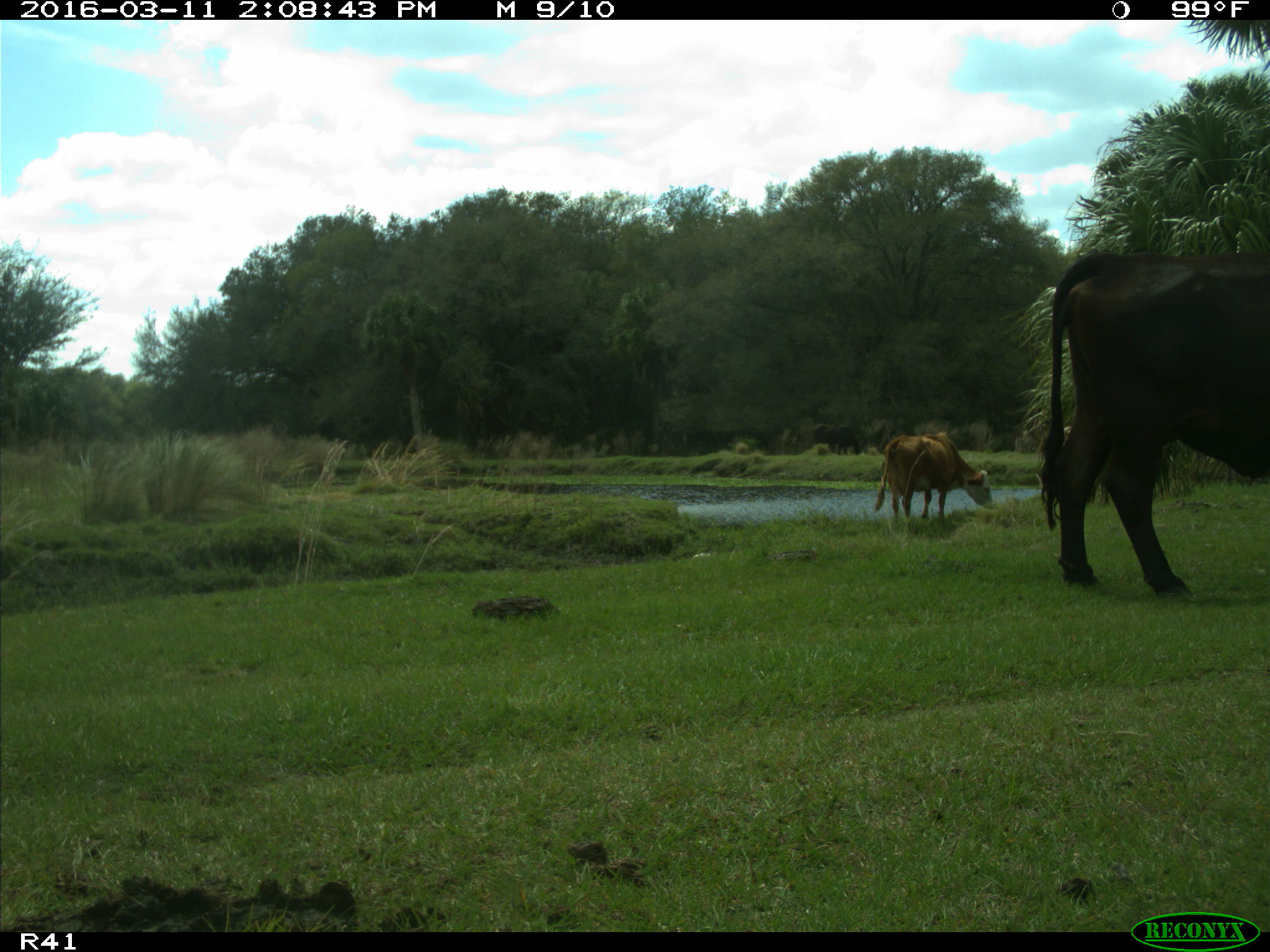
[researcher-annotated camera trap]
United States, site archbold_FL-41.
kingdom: Animalia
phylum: Chordata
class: Mammalia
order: Artiodactyla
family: Bovidae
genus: Bos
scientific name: Bos taurus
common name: domestic cow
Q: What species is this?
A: Bos taurus (domestic cow).